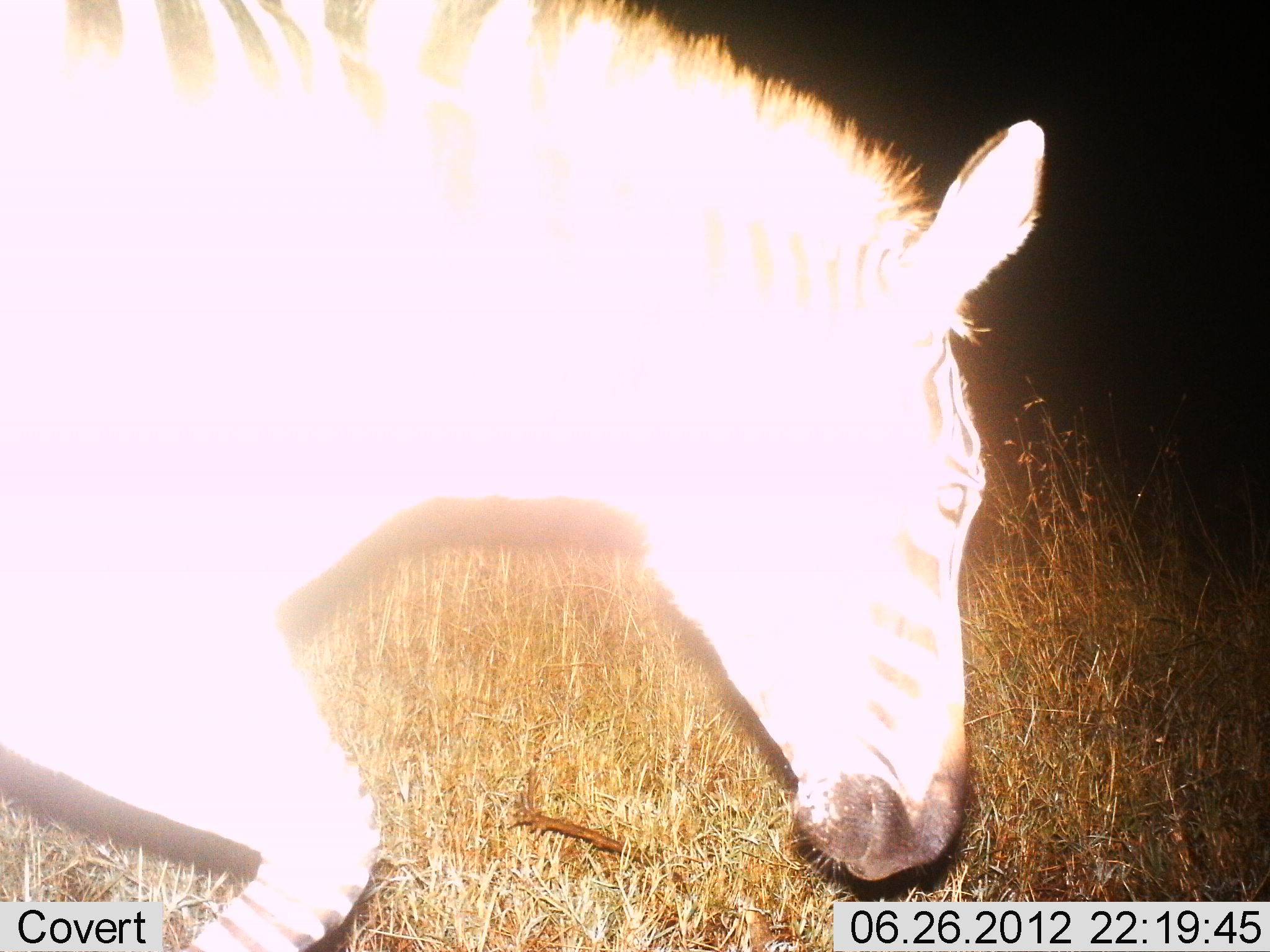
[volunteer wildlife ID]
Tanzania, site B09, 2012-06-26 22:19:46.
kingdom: Animalia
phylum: Chordata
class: Mammalia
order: Perissodactyla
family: Equidae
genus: Equus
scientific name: Equus quagga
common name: plains zebra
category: zebra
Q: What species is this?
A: Zebra (plains zebra) (Equus quagga).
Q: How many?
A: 1.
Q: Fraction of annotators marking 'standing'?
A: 10%.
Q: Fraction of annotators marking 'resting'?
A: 0%.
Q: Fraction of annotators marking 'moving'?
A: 80%.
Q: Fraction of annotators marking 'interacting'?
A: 0%.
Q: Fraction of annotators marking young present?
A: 0%.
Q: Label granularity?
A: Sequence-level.